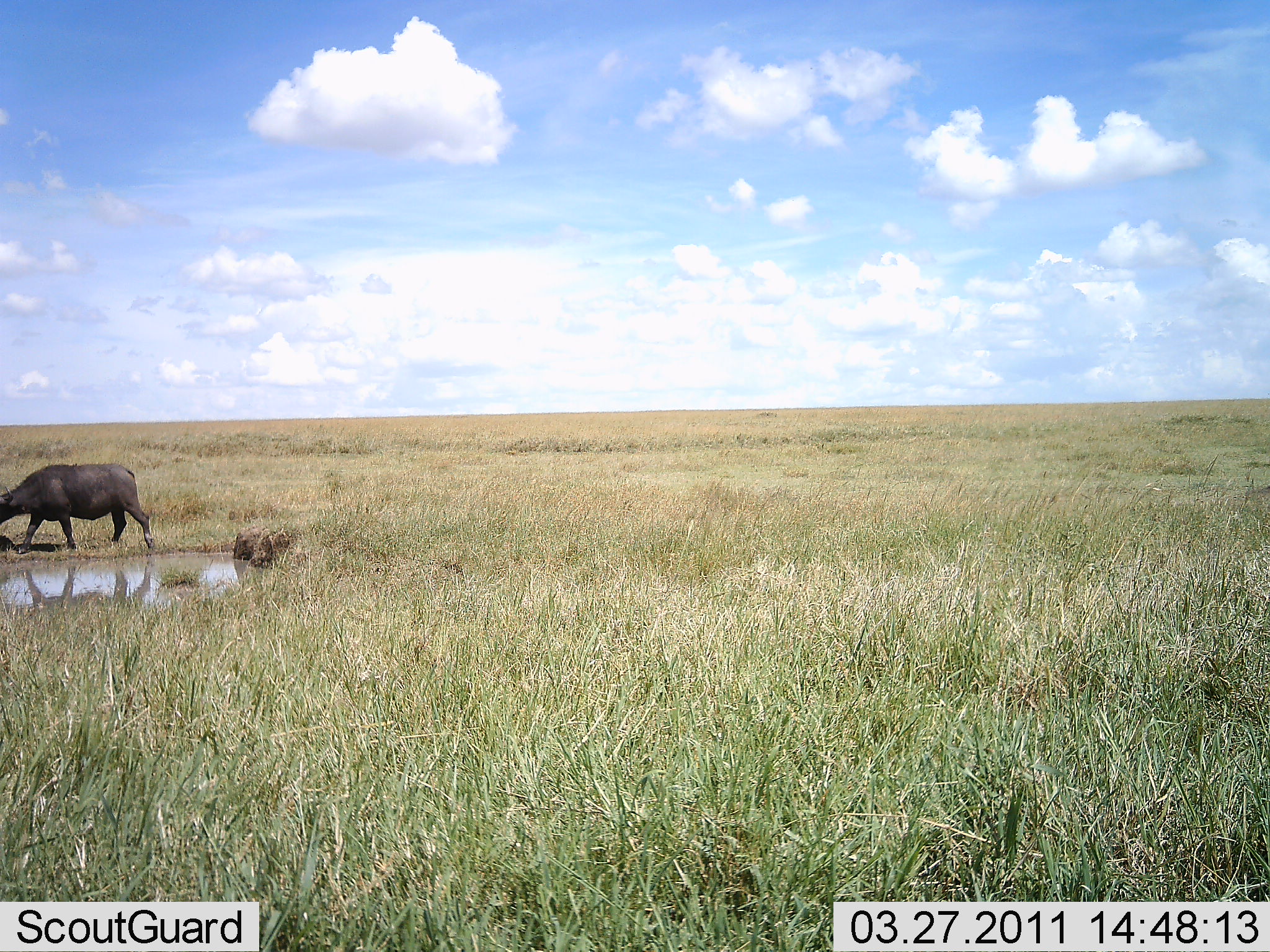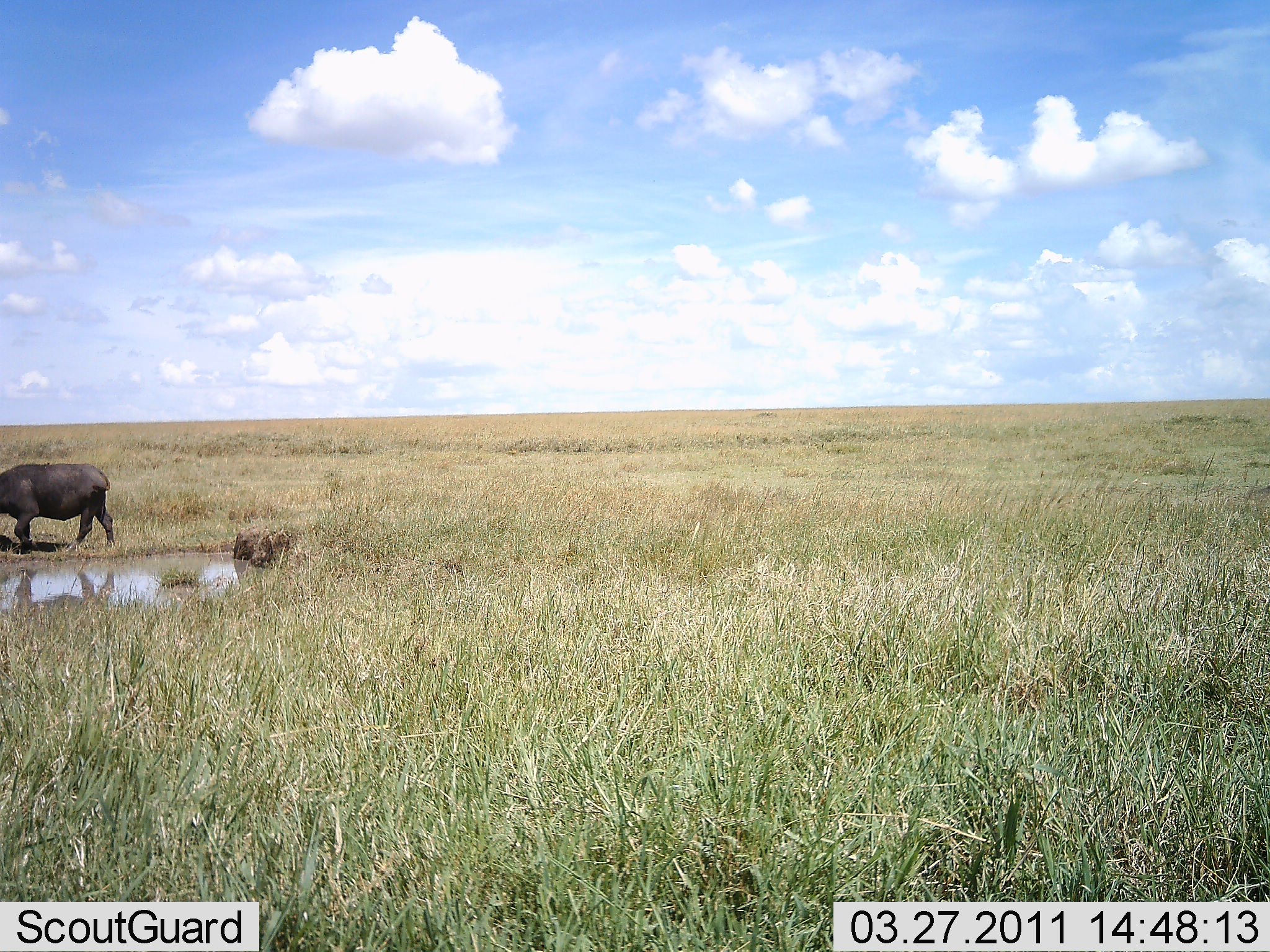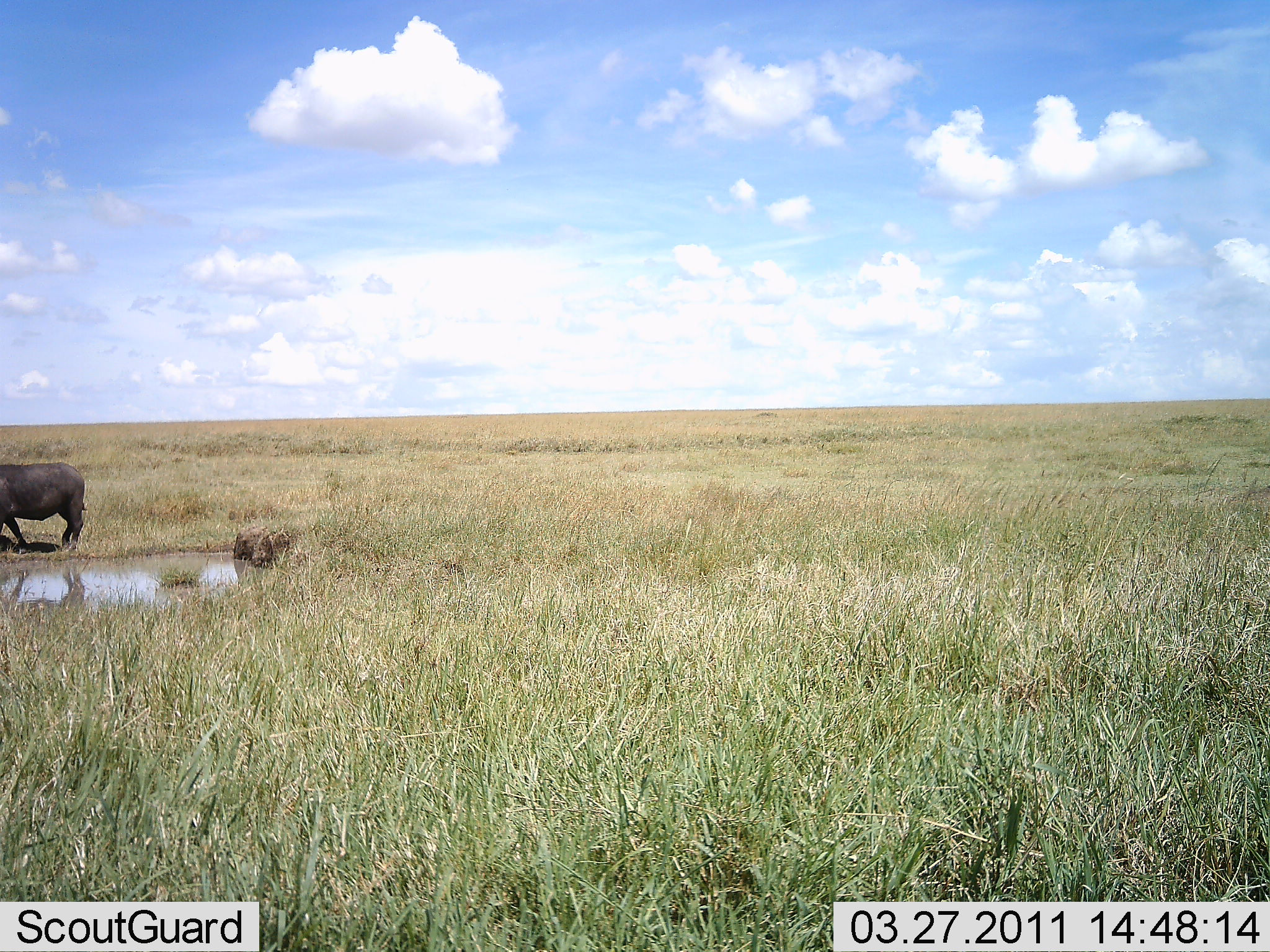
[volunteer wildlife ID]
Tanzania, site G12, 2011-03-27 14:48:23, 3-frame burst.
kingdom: Animalia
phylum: Chordata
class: Mammalia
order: Artiodactyla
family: Bovidae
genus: Syncerus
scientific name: Syncerus caffer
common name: cape buffalo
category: buffalo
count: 1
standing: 27%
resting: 0%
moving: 73%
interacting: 0%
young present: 0%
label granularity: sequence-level